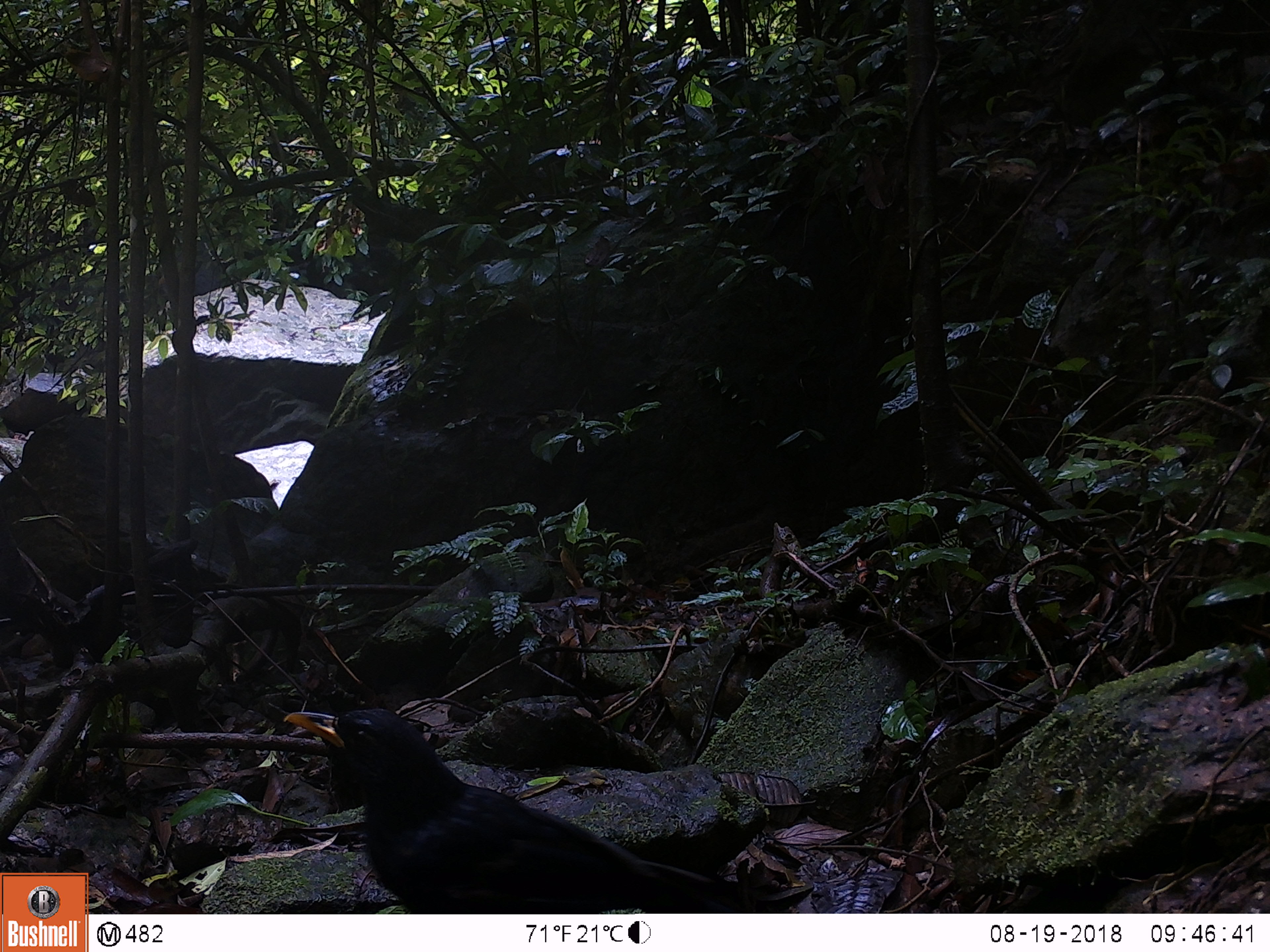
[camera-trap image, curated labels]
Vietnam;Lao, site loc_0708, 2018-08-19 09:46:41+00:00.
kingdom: Animalia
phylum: Chordata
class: Aves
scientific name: Aves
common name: bird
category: unidentified bird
Unidentified bird (bird) (Aves). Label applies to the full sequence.